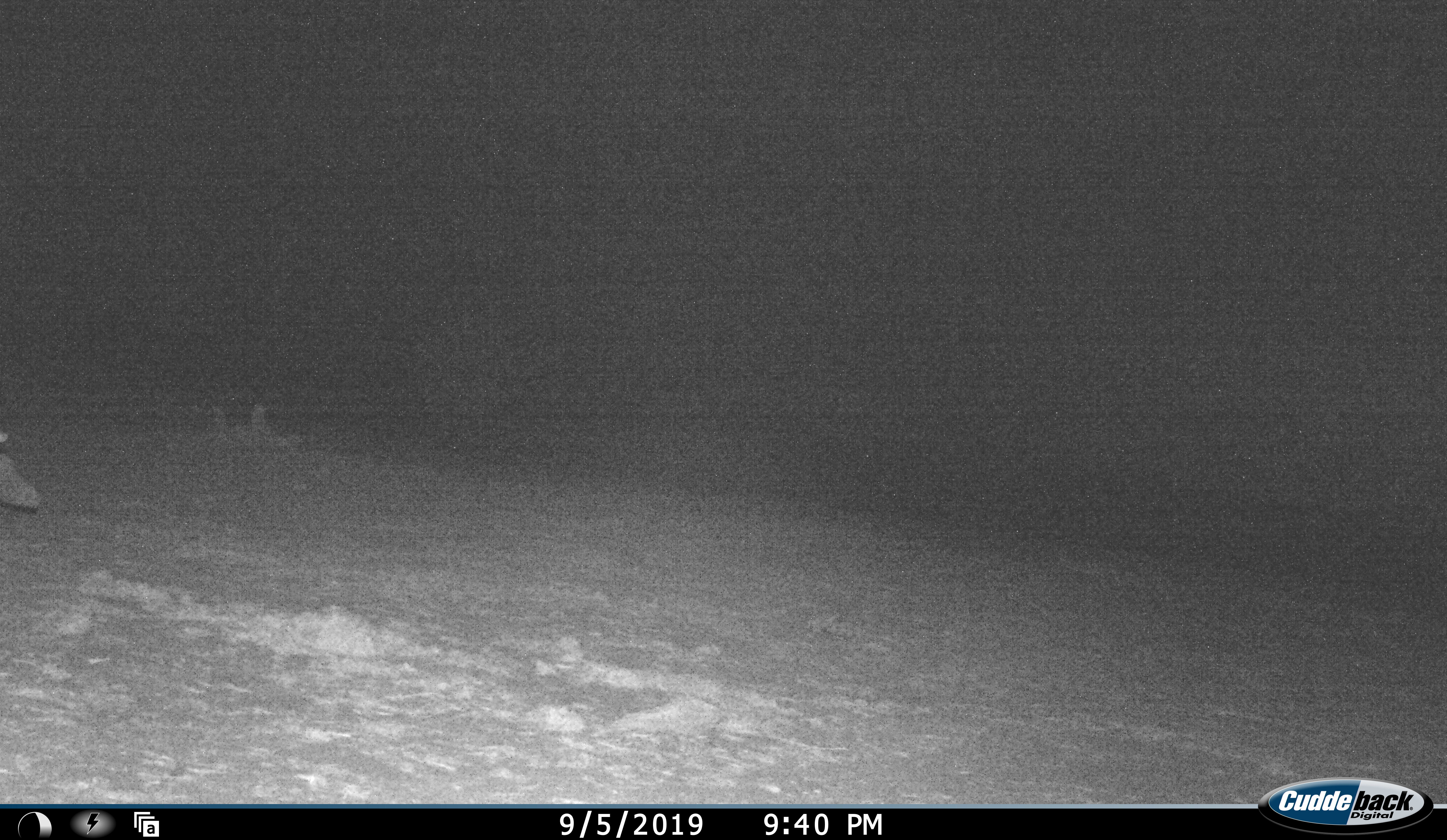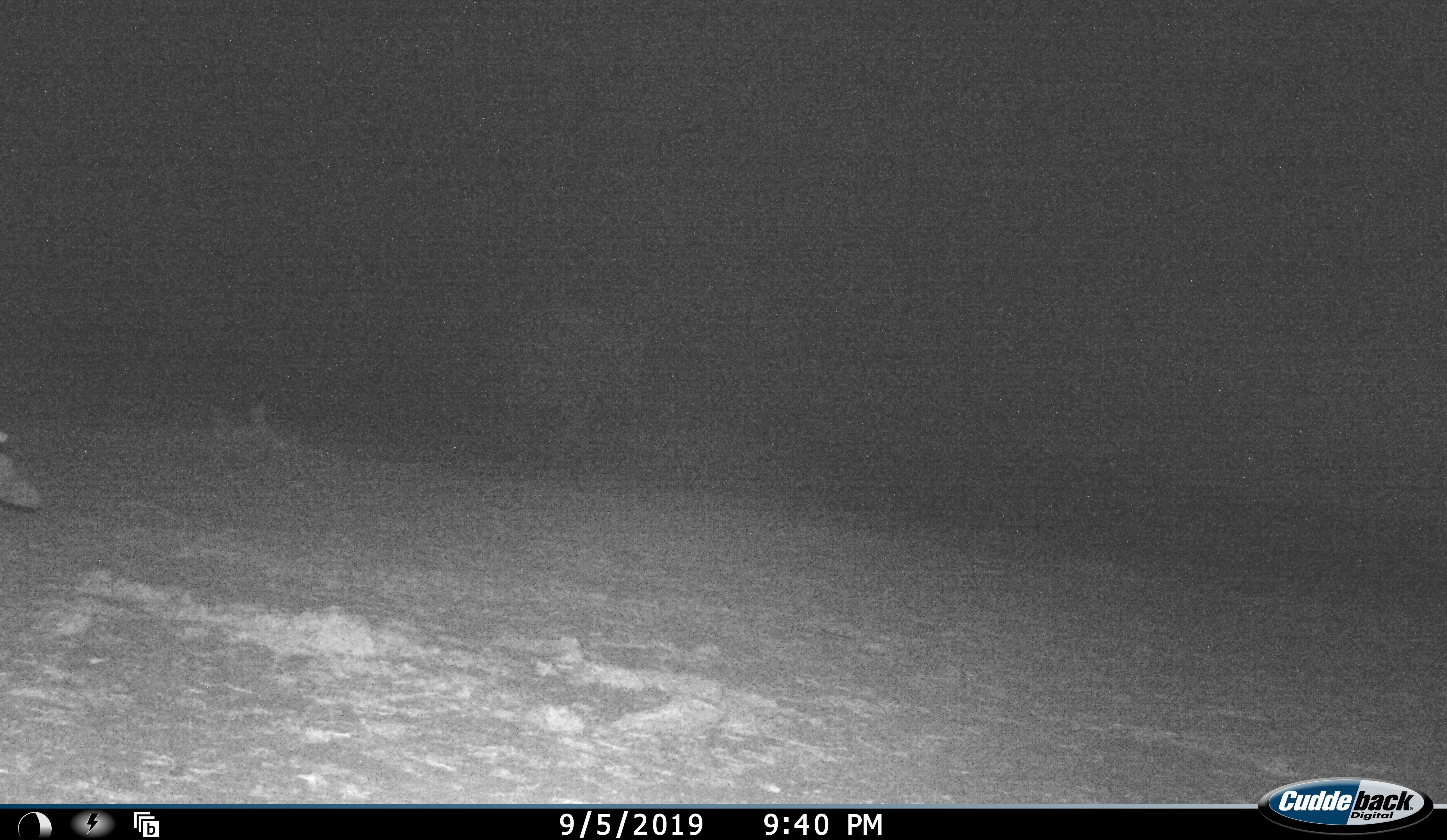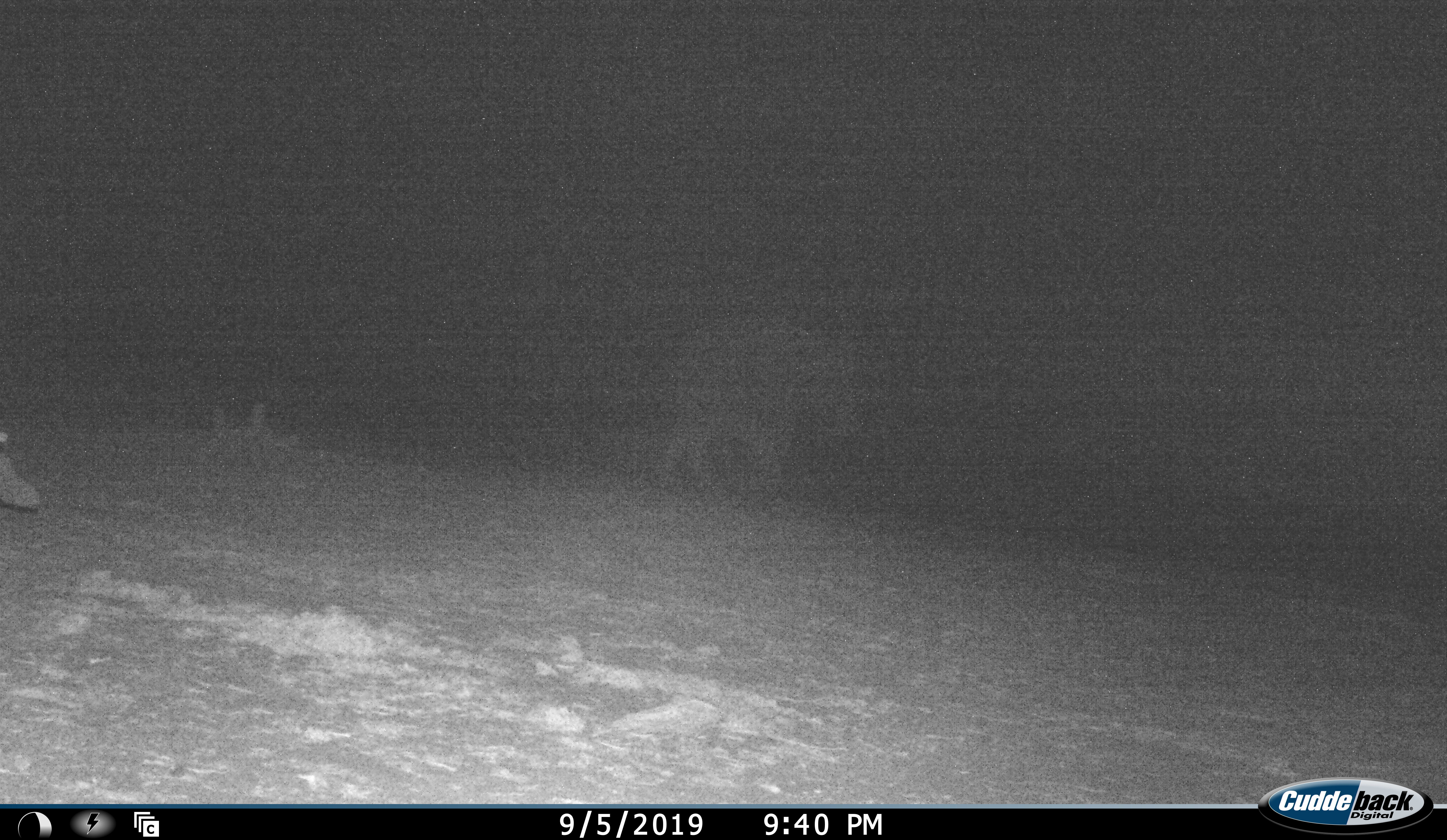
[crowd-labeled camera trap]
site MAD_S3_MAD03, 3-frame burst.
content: unidentified animal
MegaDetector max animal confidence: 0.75